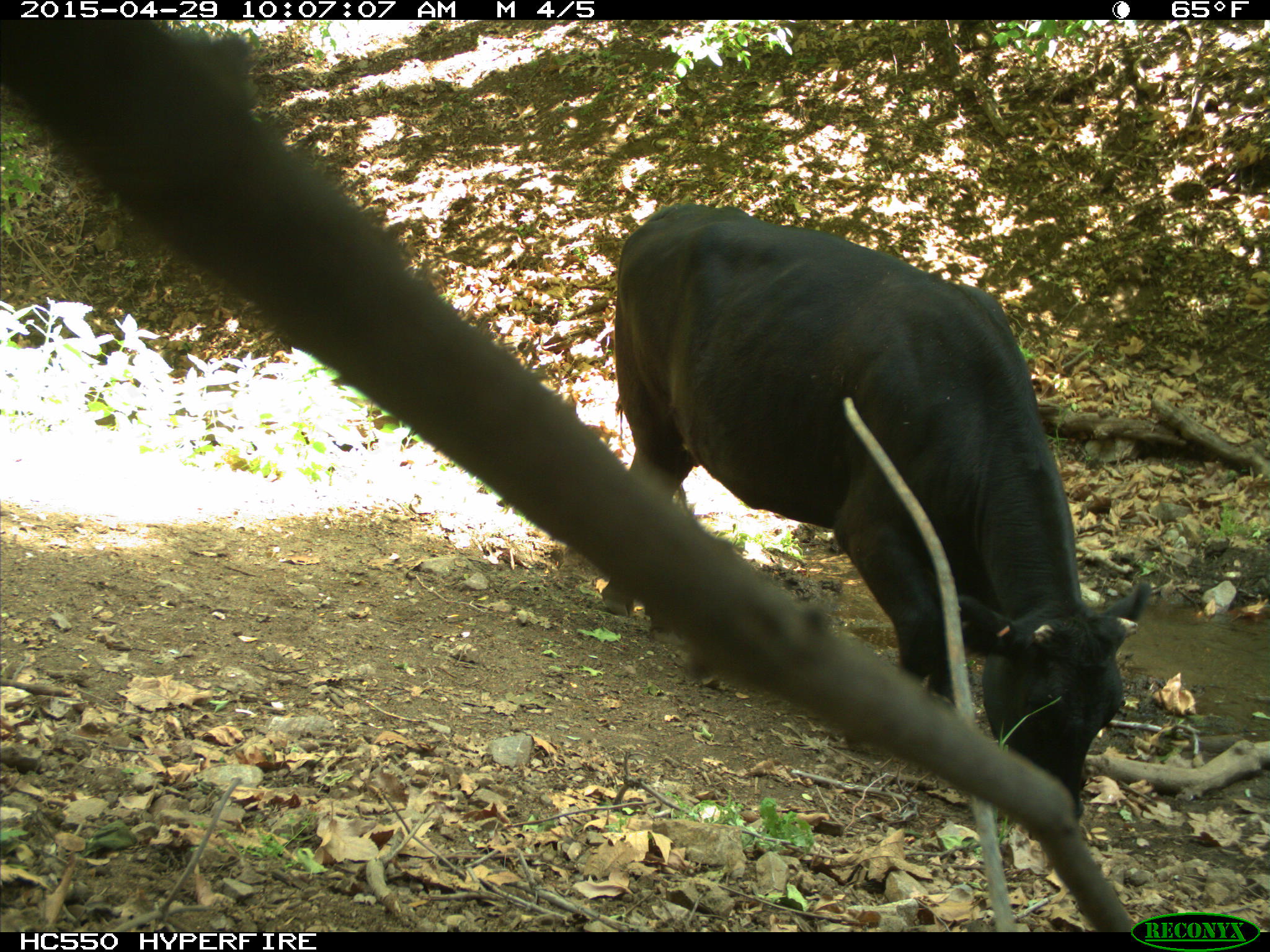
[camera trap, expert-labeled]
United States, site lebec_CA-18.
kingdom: Animalia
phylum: Chordata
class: Mammalia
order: Artiodactyla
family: Bovidae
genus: Bos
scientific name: Bos taurus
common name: domestic cow